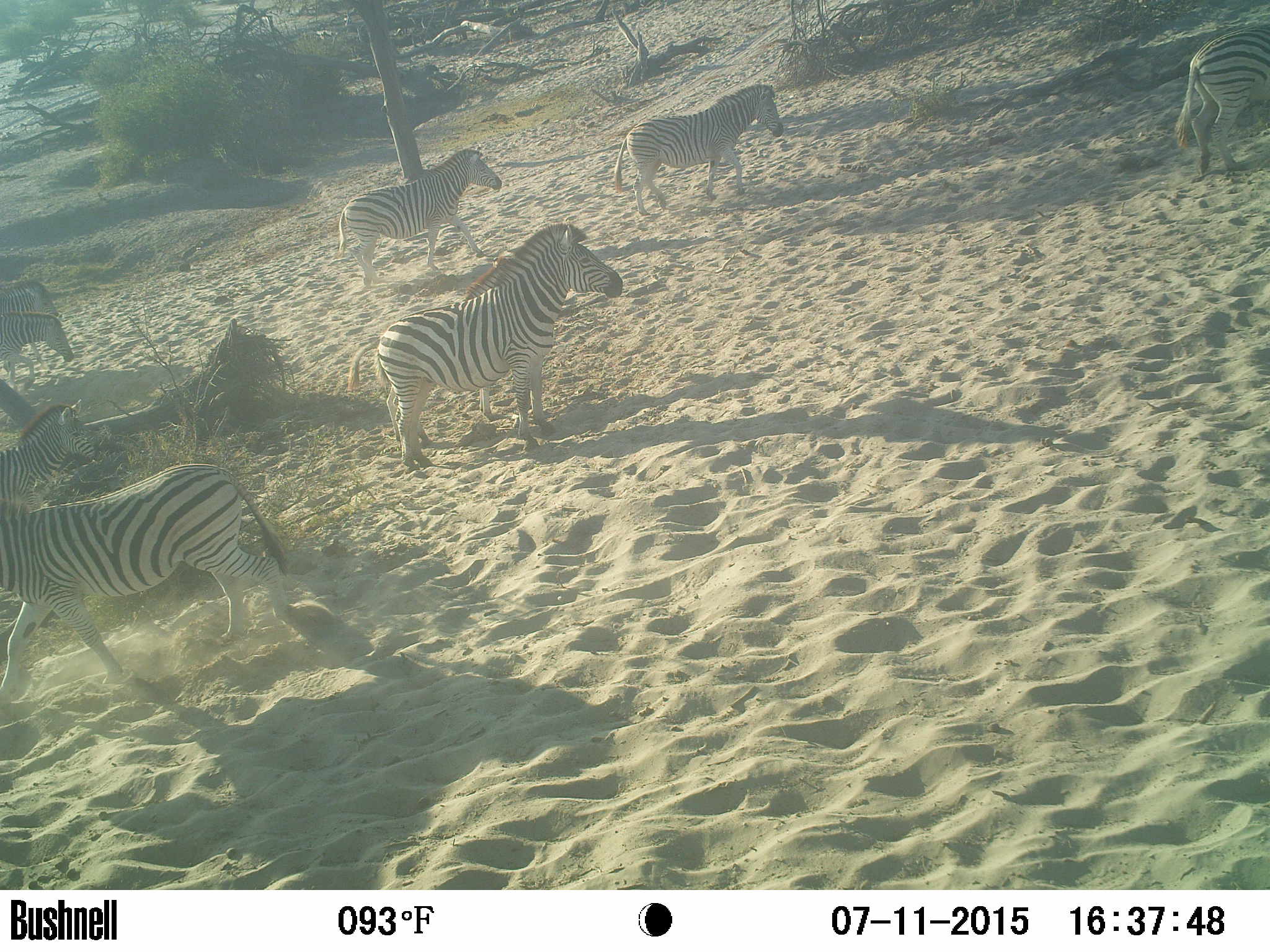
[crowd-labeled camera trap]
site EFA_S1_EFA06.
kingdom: Animalia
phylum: Chordata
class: Mammalia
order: Perissodactyla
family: Equidae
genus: Equus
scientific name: Equus quagga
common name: plains zebra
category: zebraplains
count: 9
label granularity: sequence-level